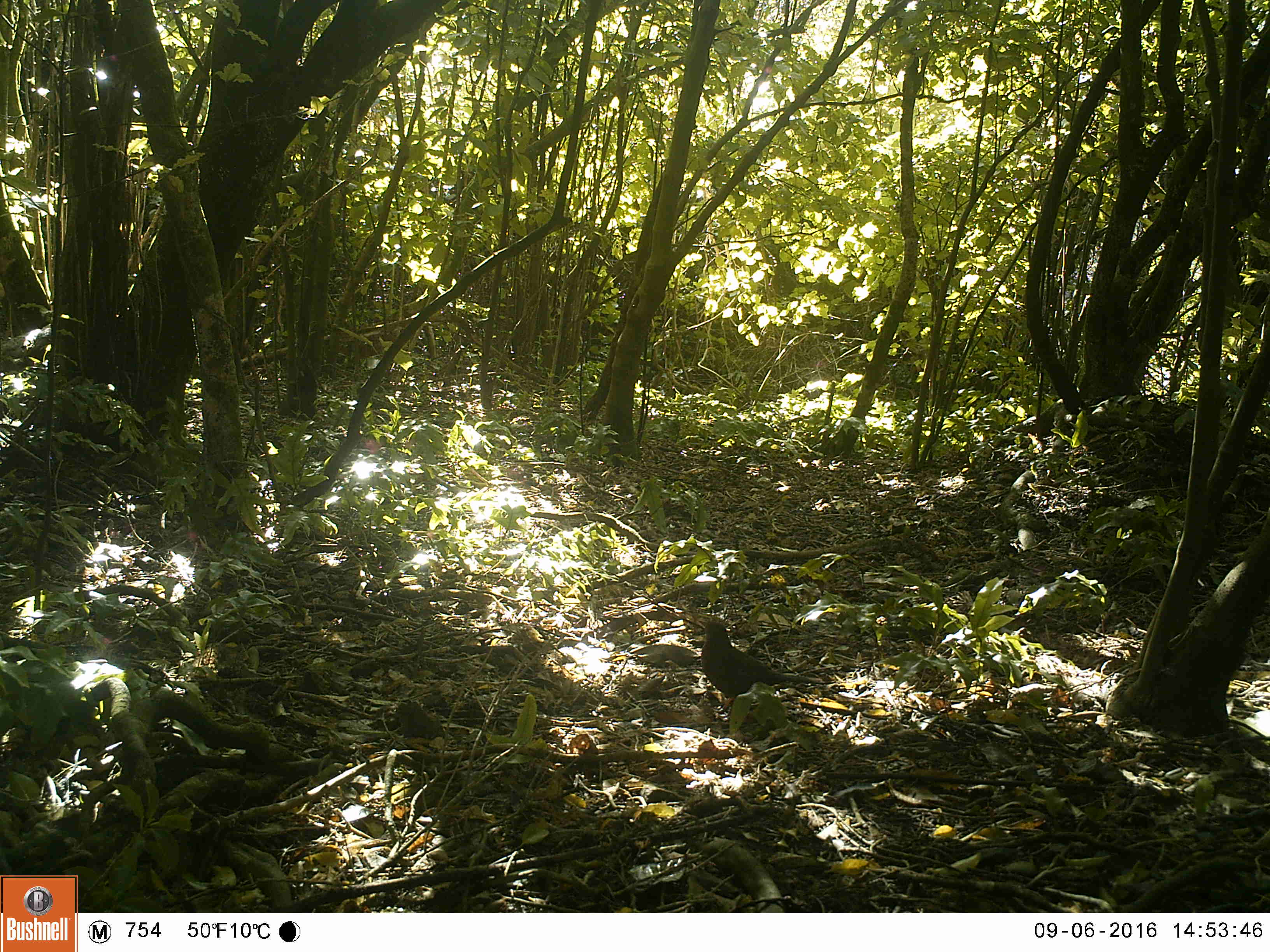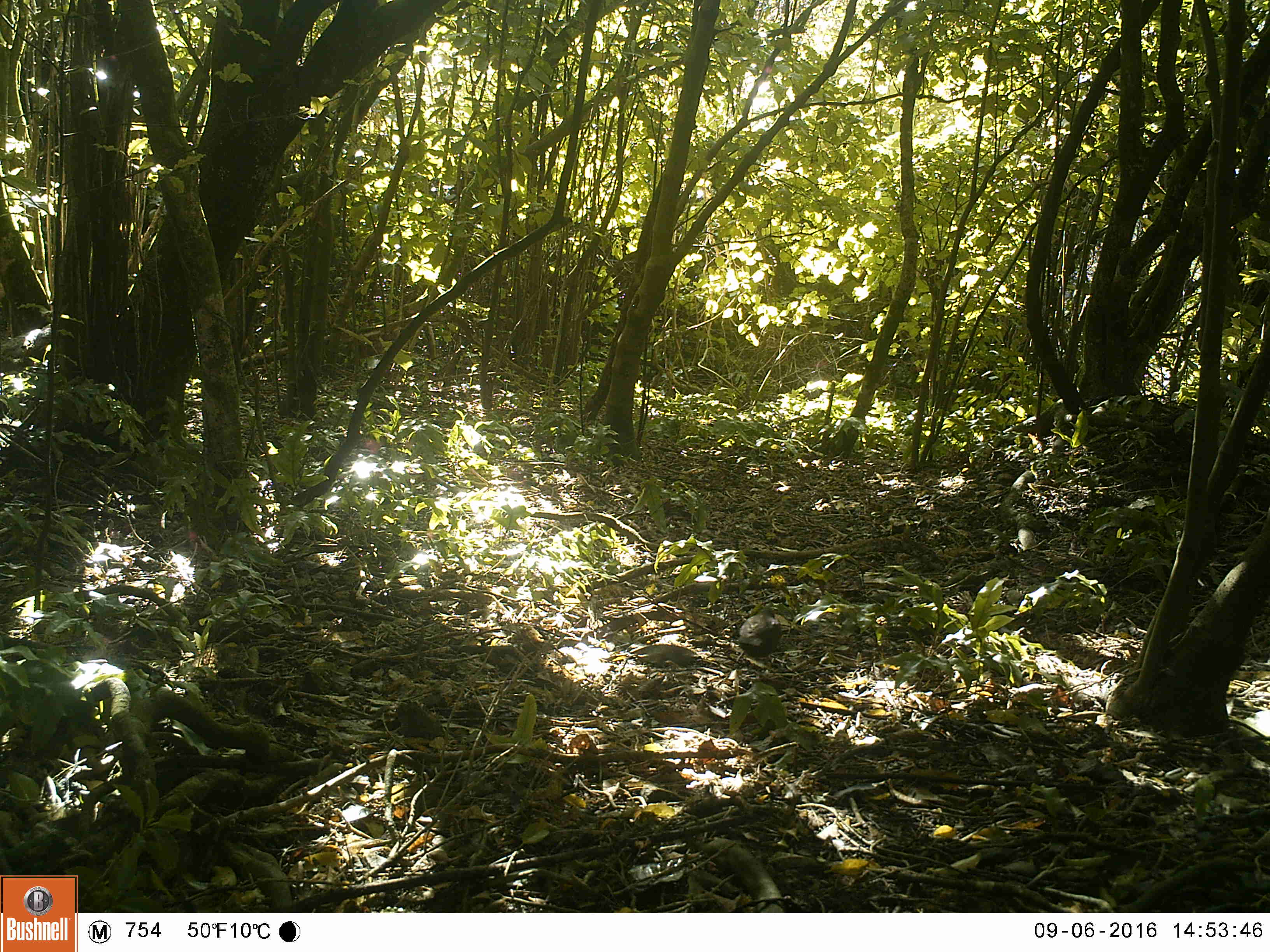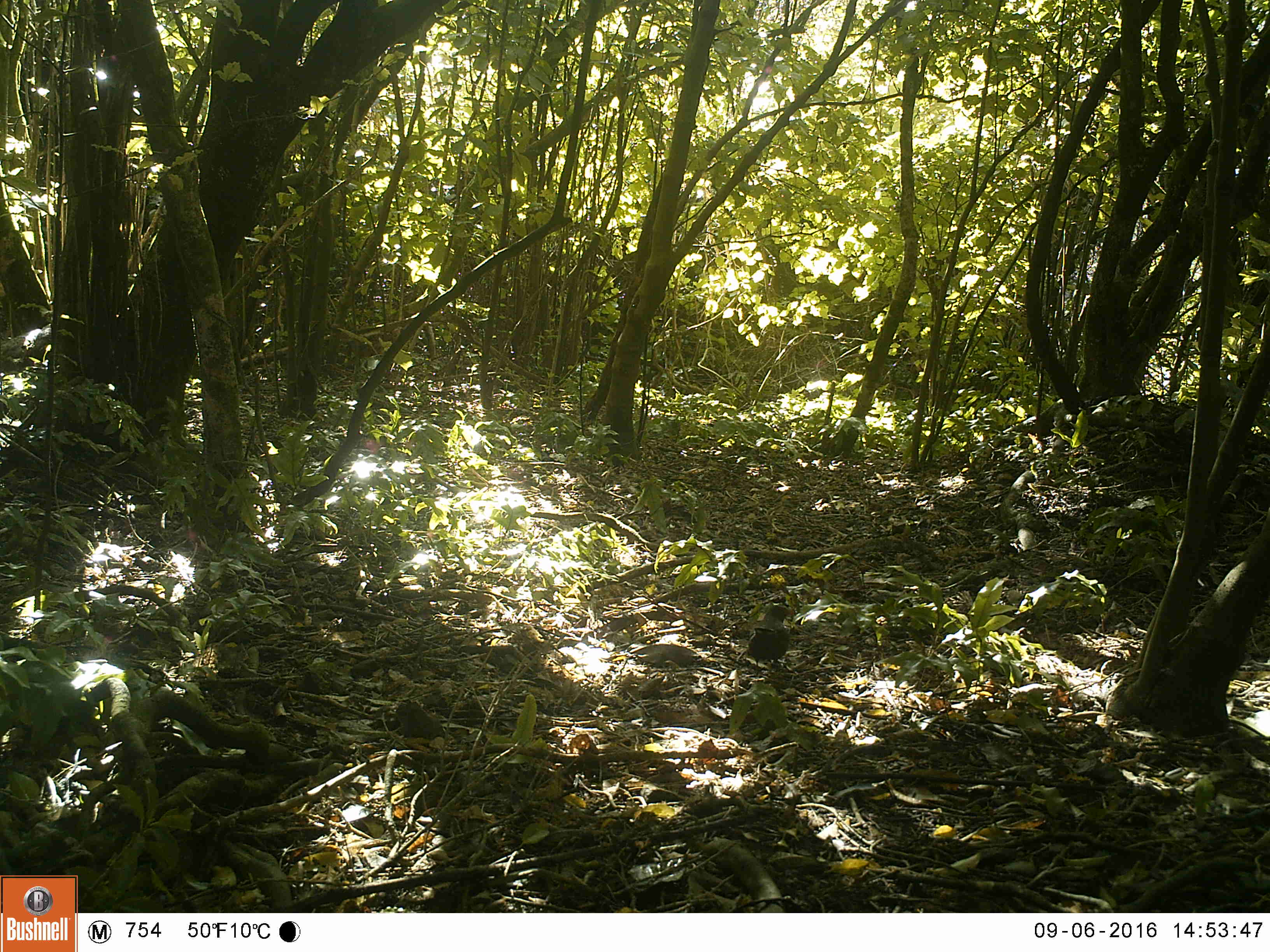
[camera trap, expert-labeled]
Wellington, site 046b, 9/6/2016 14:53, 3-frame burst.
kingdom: Animalia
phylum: Chordata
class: Aves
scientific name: Aves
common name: bird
Bird (Aves).